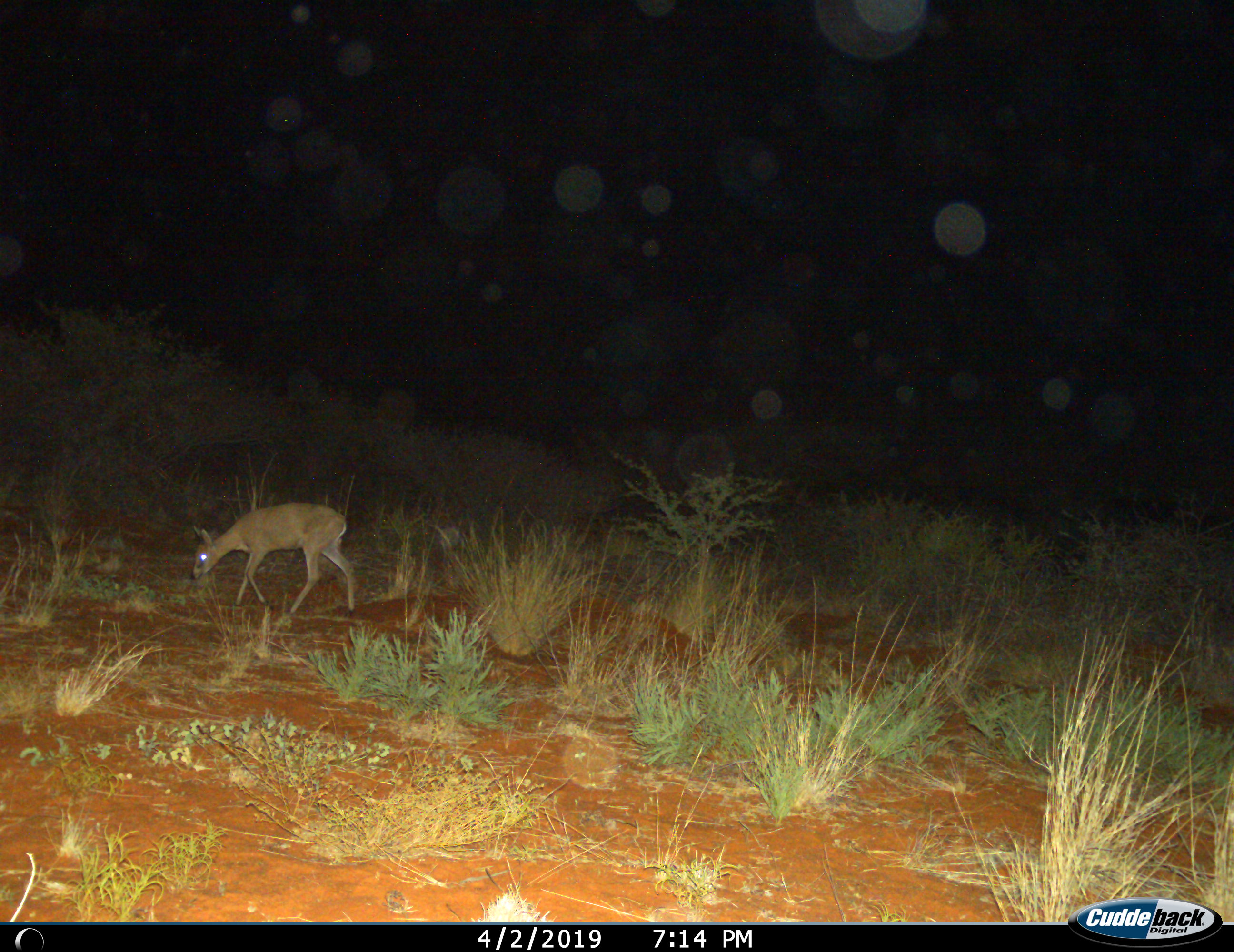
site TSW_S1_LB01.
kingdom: Animalia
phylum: Chordata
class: Mammalia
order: Artiodactyla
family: Bovidae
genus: Sylvicapra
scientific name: Sylvicapra grimmia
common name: common duiker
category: duikercommongrey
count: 1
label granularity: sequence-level